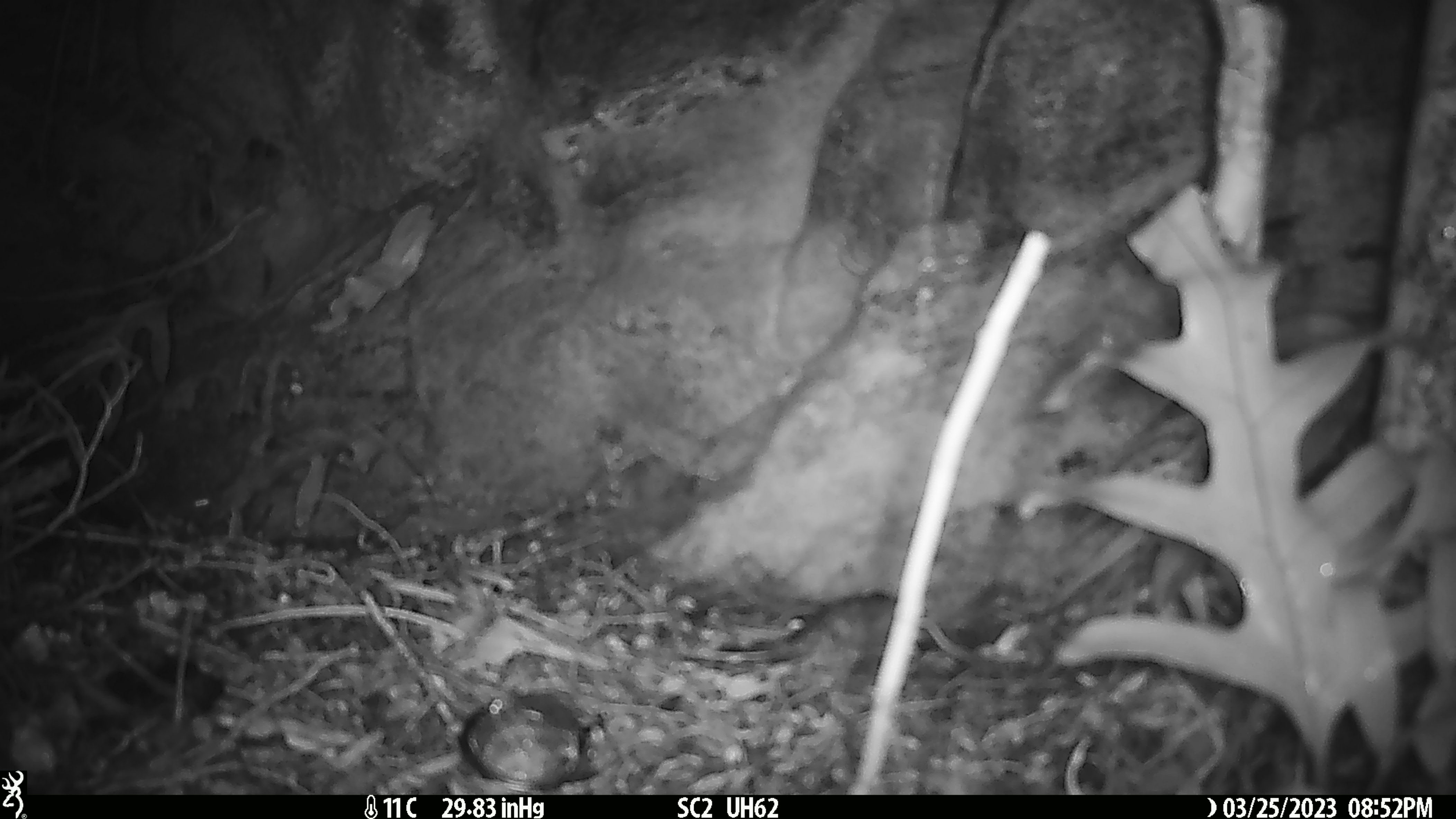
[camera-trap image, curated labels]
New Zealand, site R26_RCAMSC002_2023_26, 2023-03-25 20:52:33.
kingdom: Animalia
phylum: Chordata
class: Mammalia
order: Rodentia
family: Muridae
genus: Mus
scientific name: Mus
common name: mouse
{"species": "mouse (Mus)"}